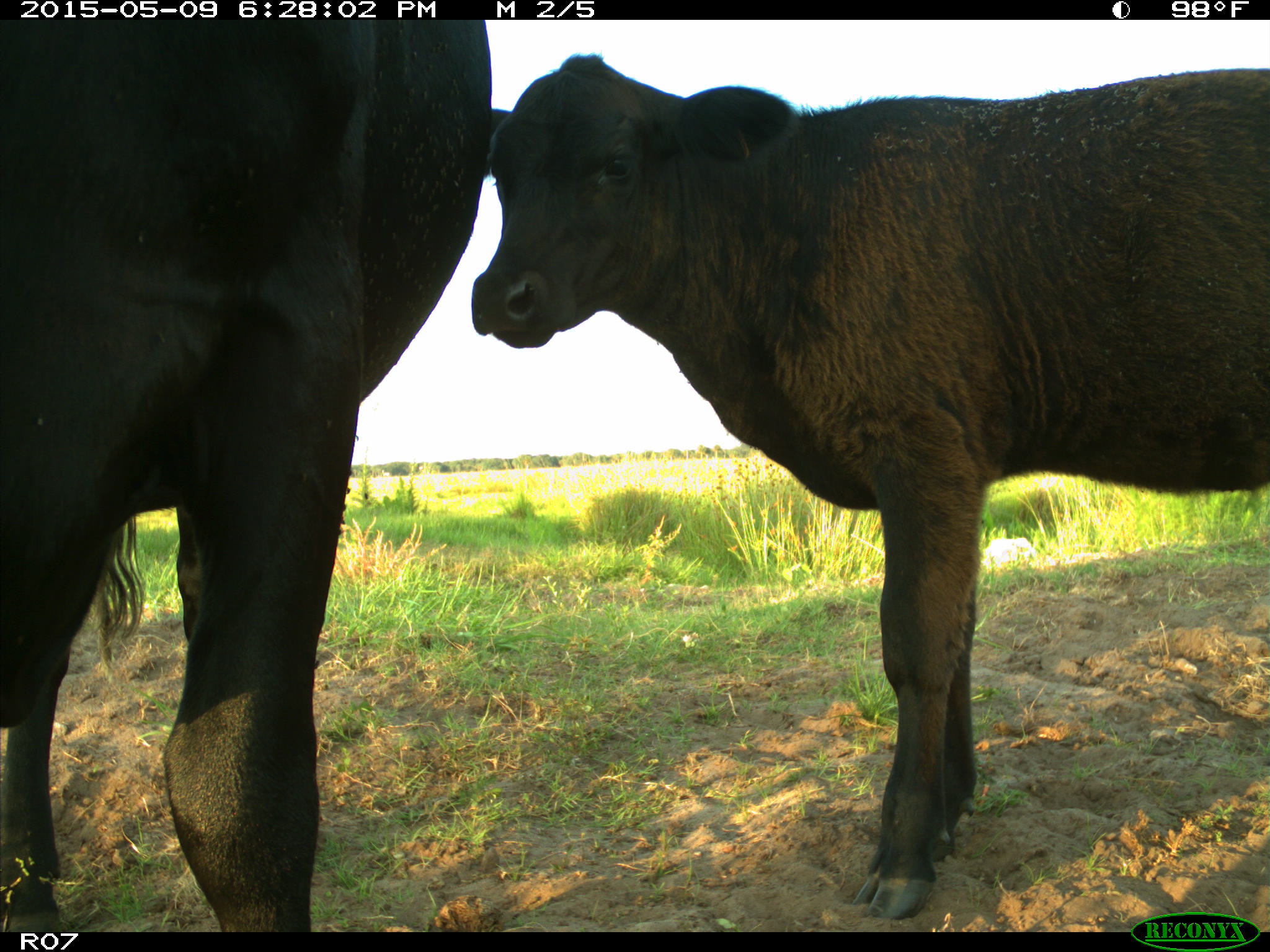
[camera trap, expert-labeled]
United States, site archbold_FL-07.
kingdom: Animalia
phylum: Chordata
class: Mammalia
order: Artiodactyla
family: Bovidae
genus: Bos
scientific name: Bos taurus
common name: domestic cow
Bos taurus (domestic cow).